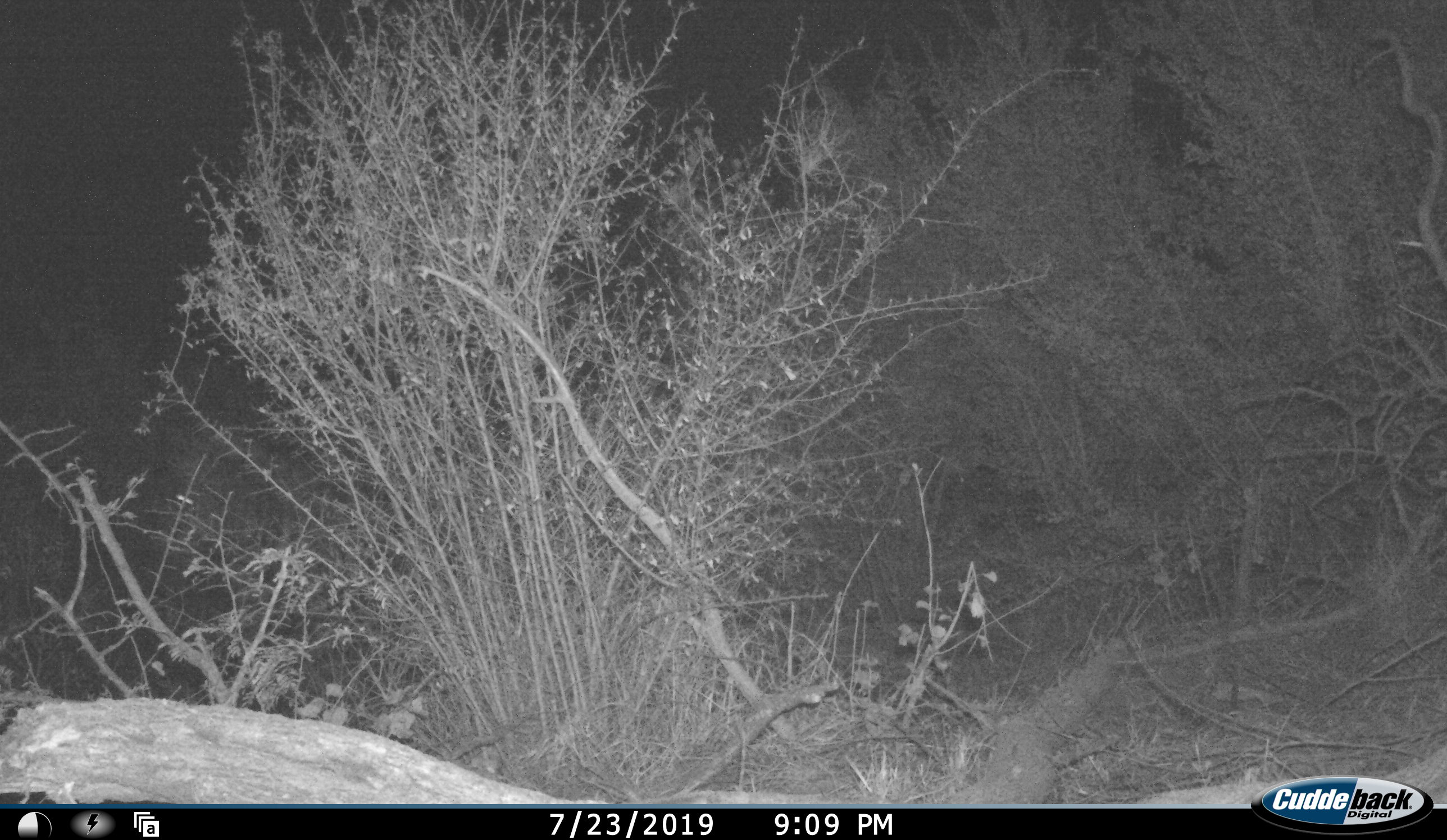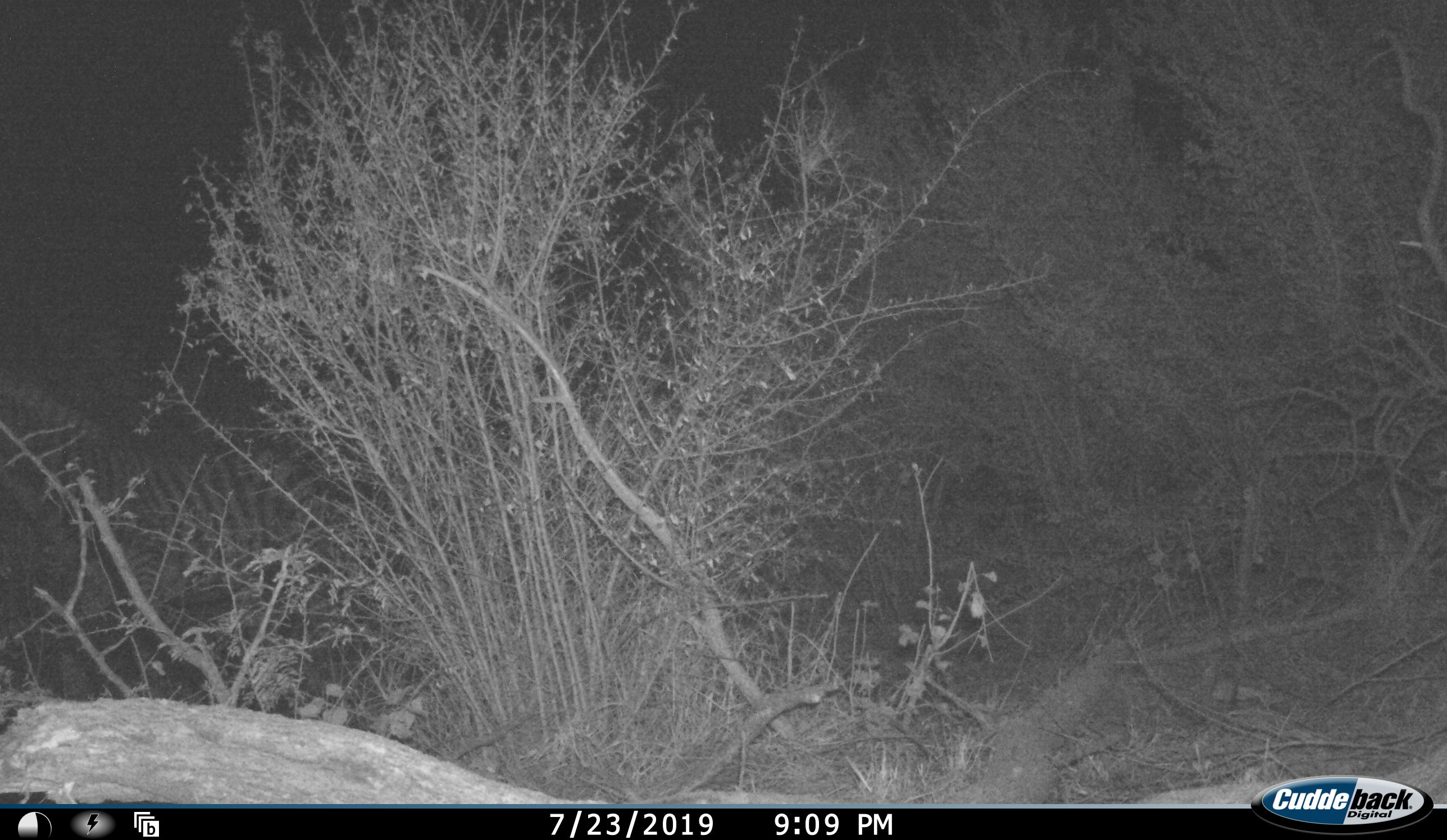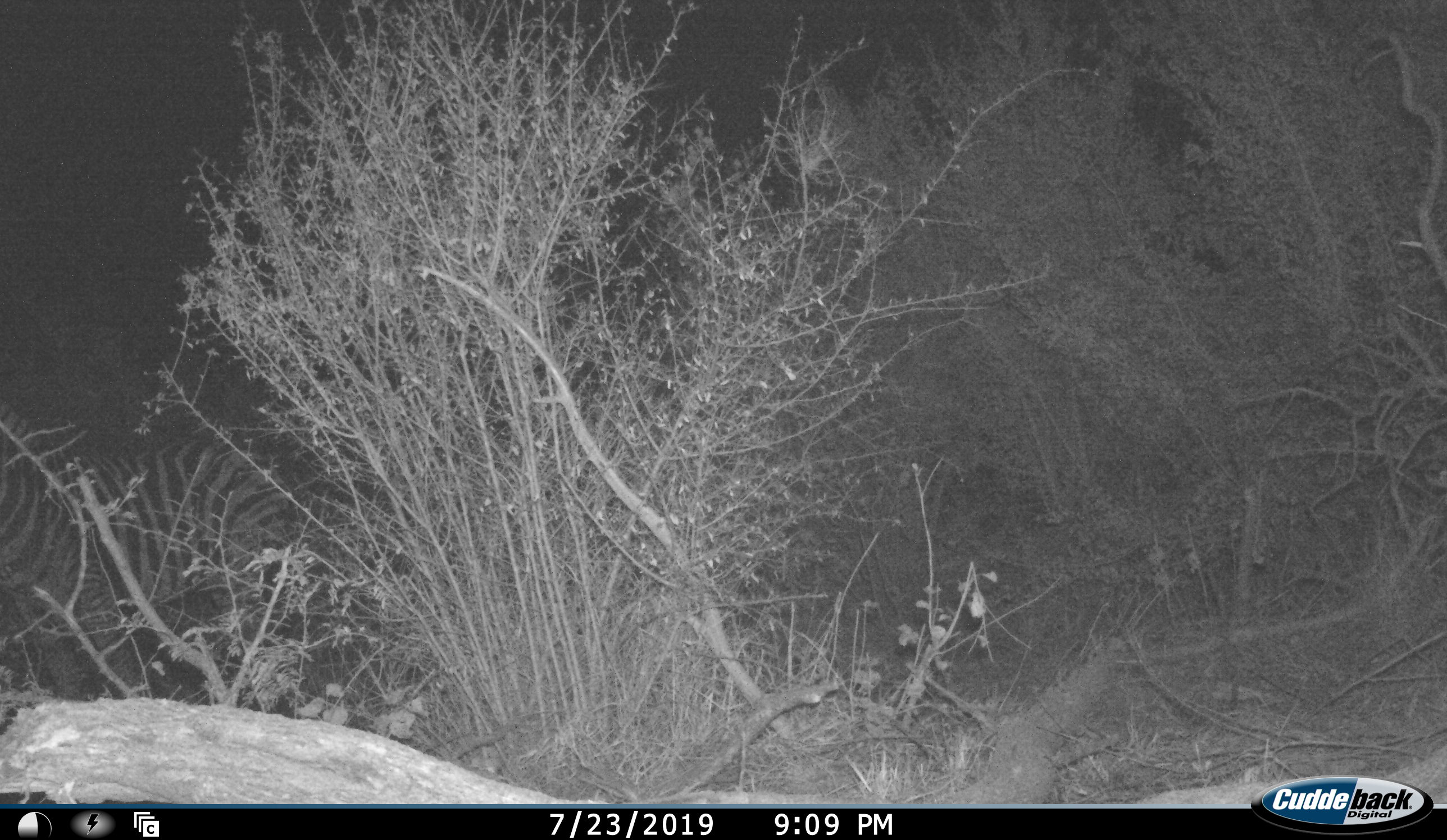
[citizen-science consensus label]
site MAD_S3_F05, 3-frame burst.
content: unidentified animal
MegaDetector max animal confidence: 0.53